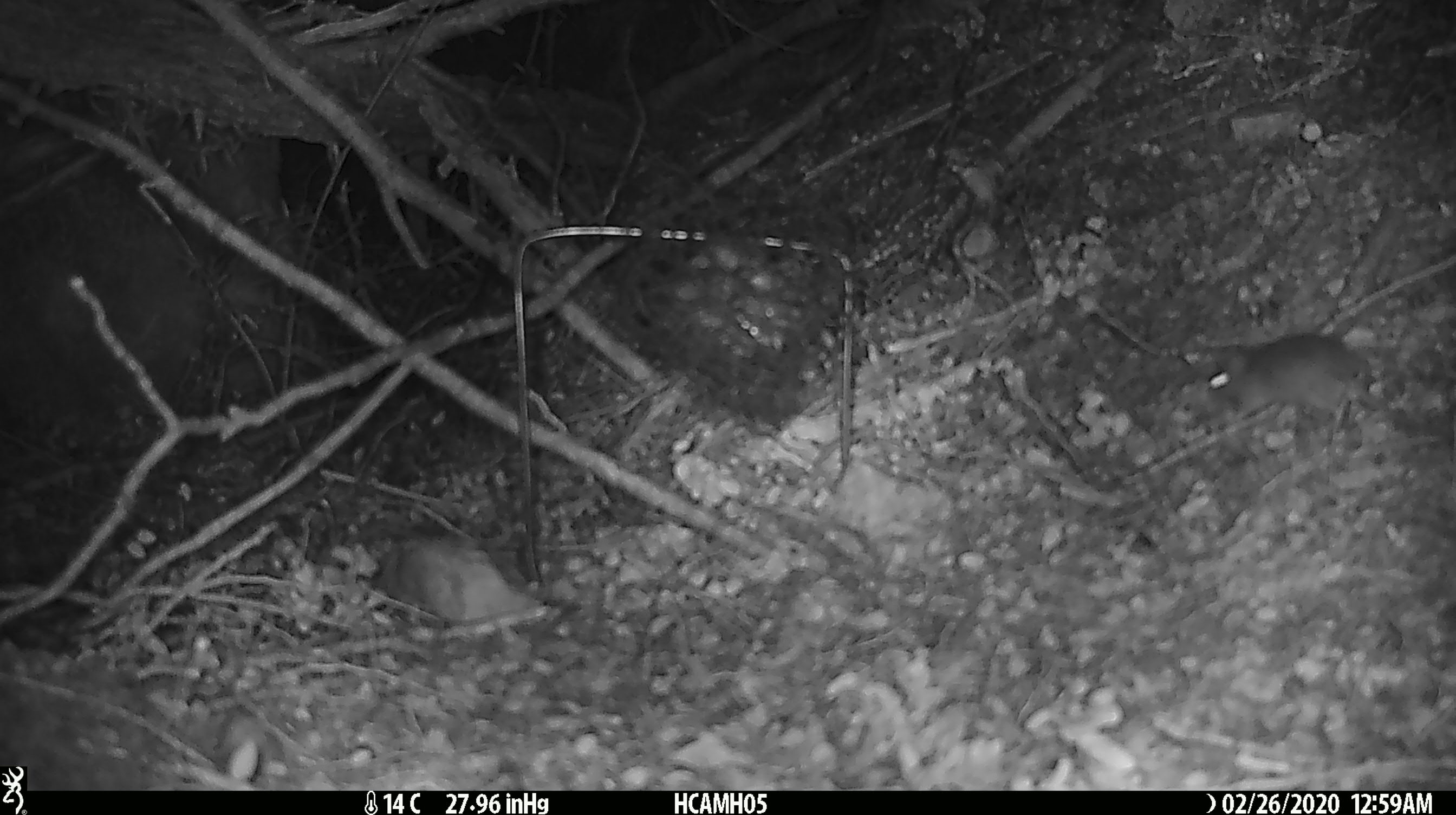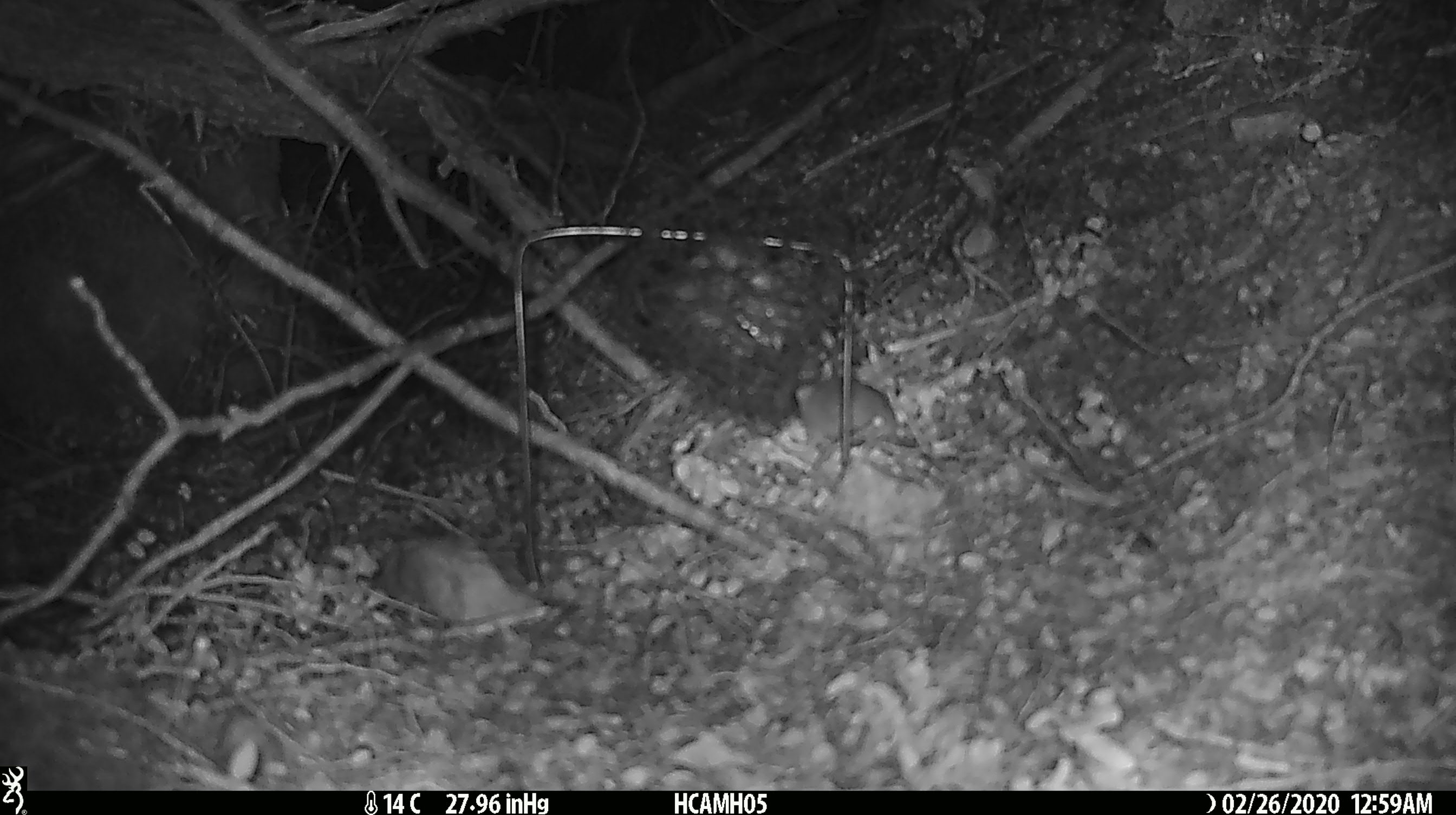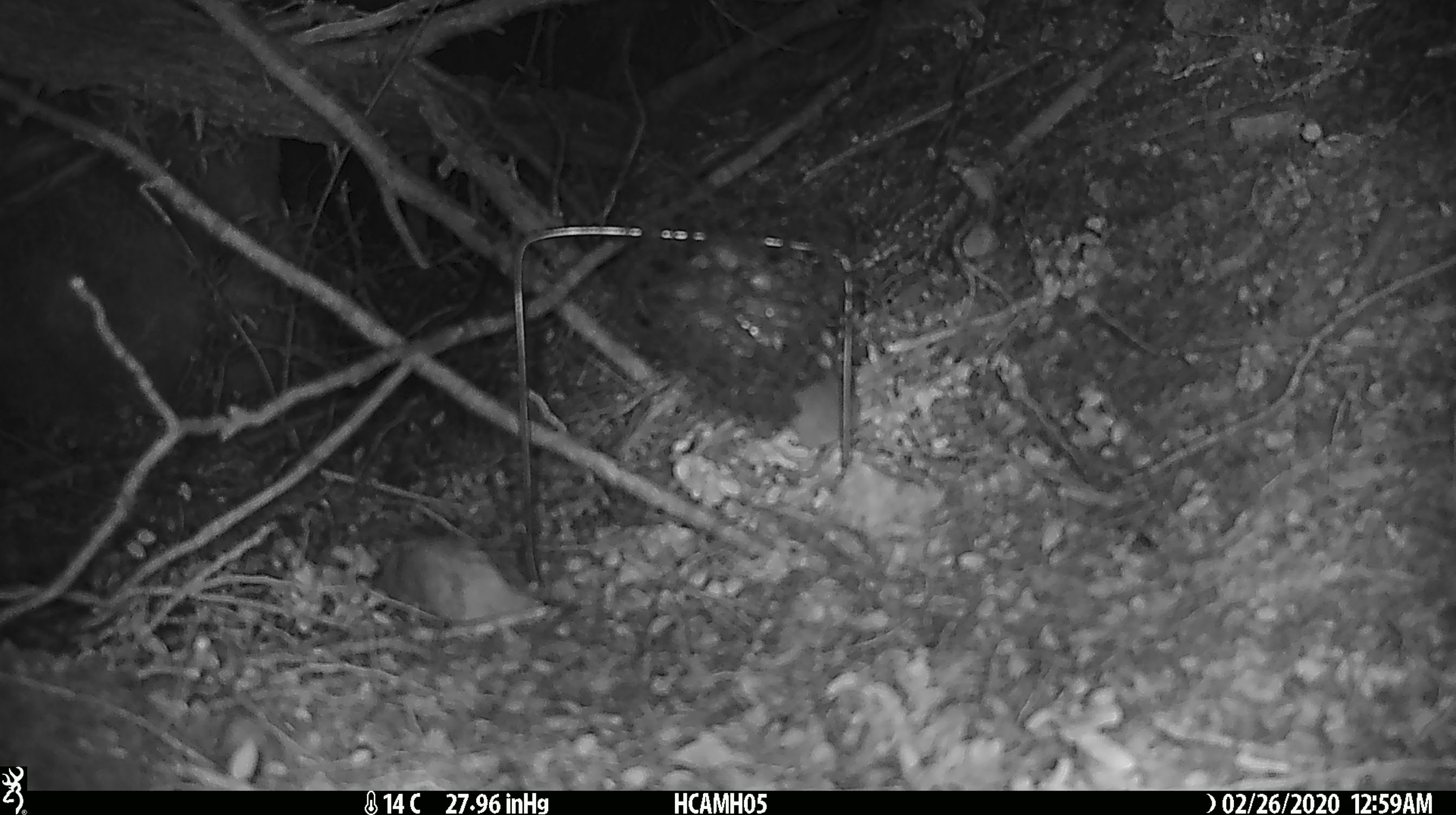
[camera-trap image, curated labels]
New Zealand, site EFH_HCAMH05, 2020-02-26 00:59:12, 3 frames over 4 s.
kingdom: Animalia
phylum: Chordata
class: Mammalia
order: Rodentia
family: Muridae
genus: Mus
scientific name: Mus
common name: mouse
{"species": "mouse (Mus)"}